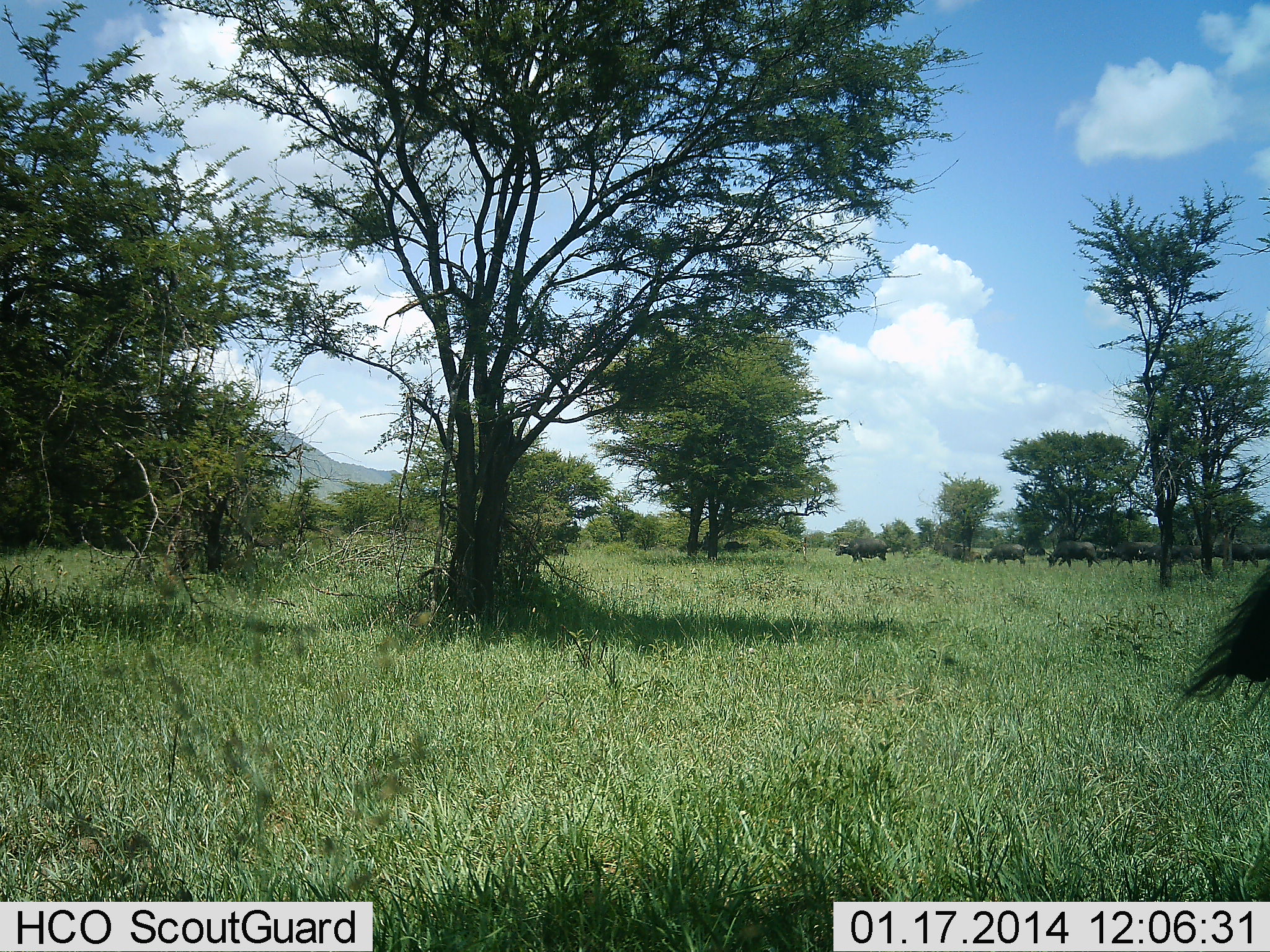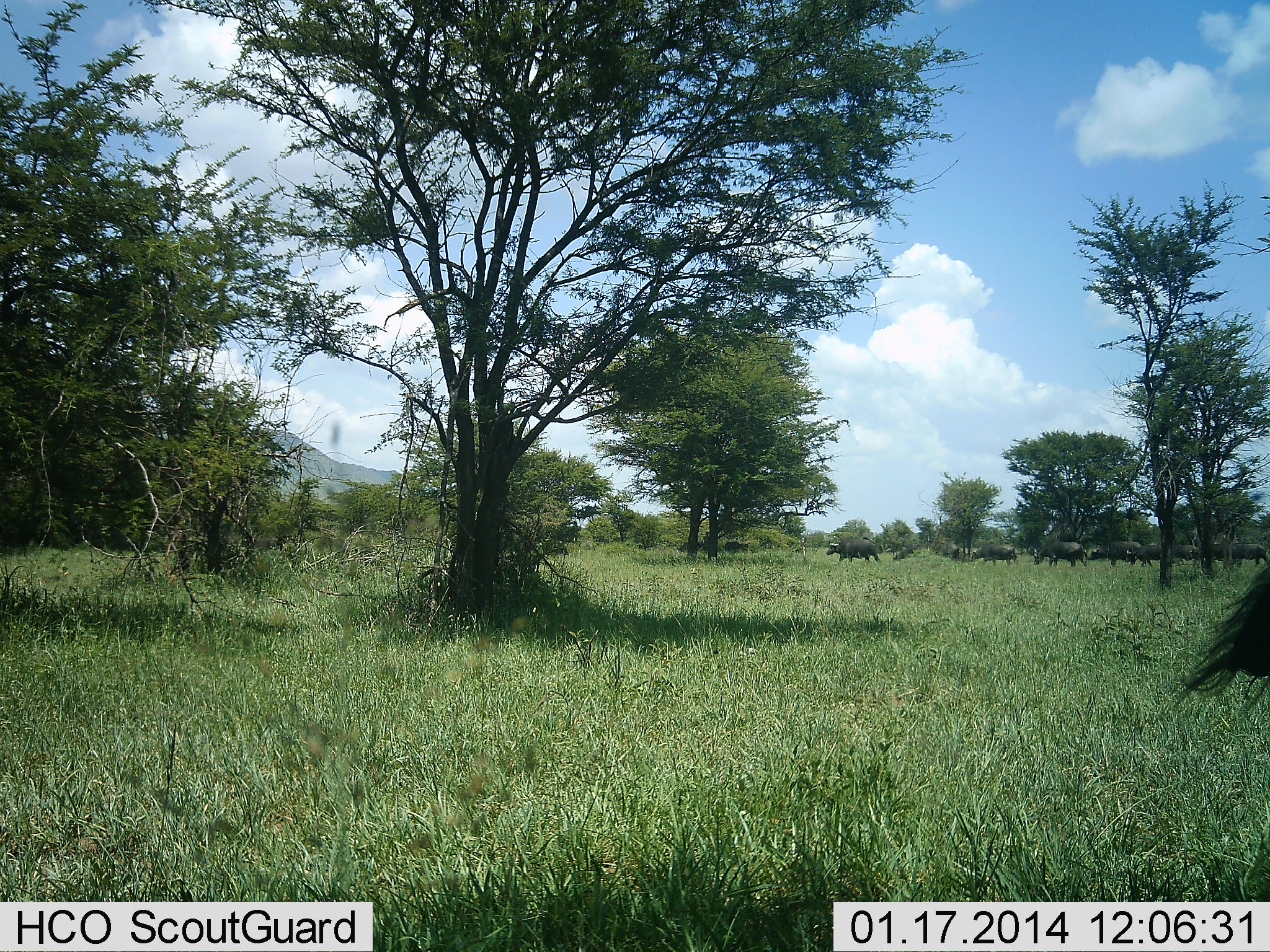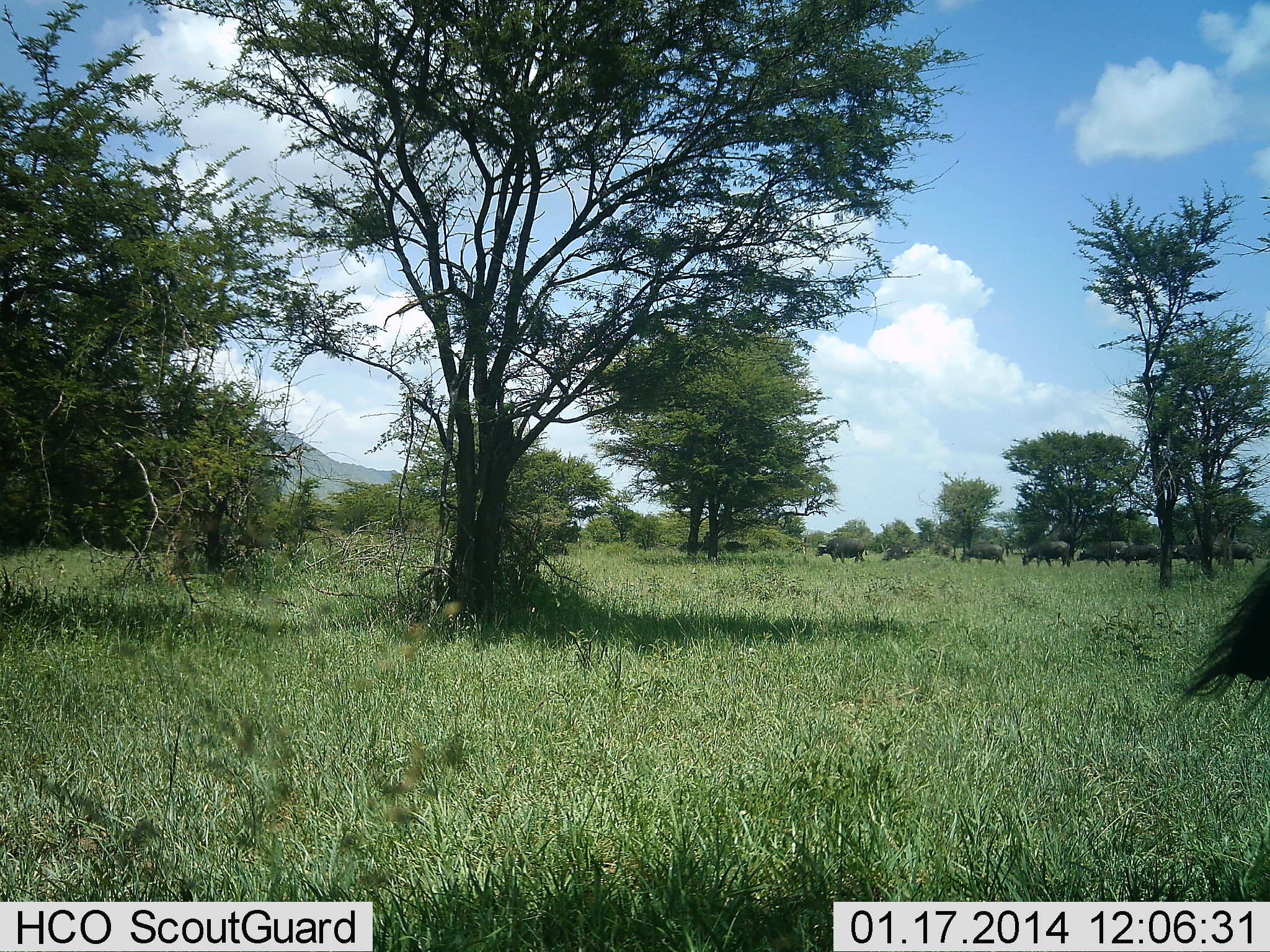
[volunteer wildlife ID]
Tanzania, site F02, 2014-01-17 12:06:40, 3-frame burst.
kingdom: Animalia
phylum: Chordata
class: Mammalia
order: Artiodactyla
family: Bovidae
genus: Syncerus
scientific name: Syncerus caffer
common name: cape buffalo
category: buffalo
Buffalo (cape buffalo) (Syncerus caffer), count 11-50. Behavior (volunteer vote fractions): standing 10%, resting 0%, moving 100%, interacting 0%. Young present (vote fraction): 0%. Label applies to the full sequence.